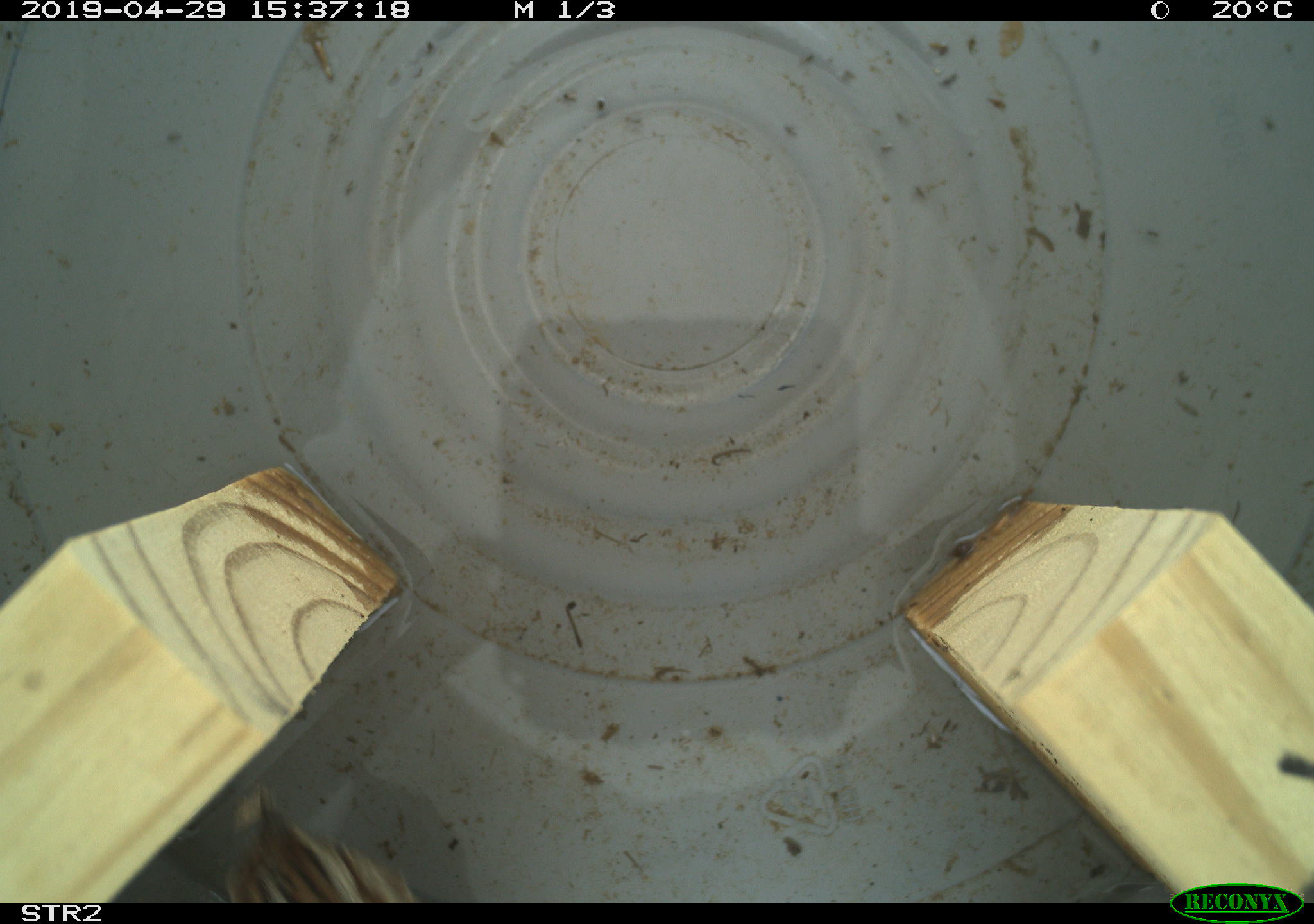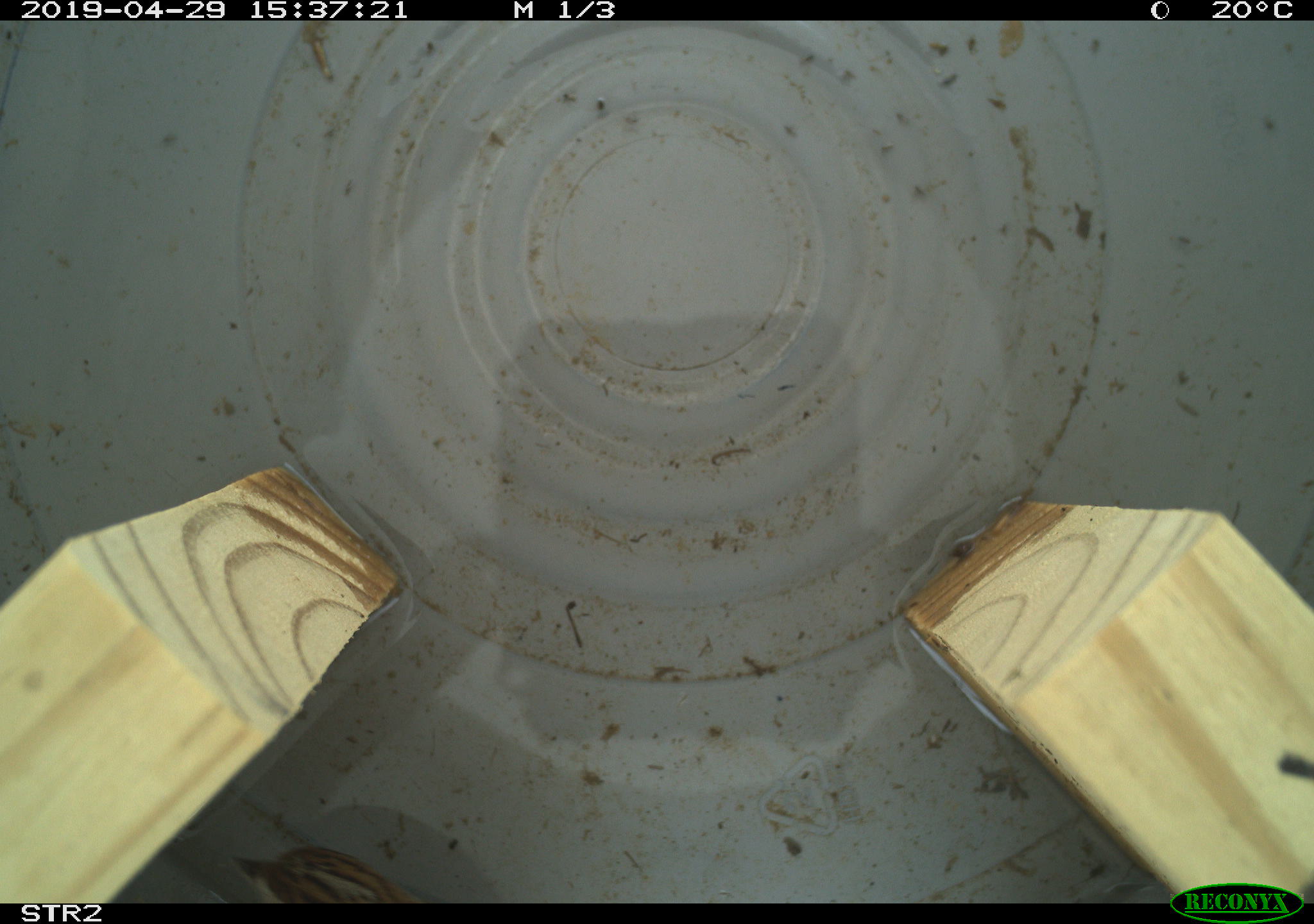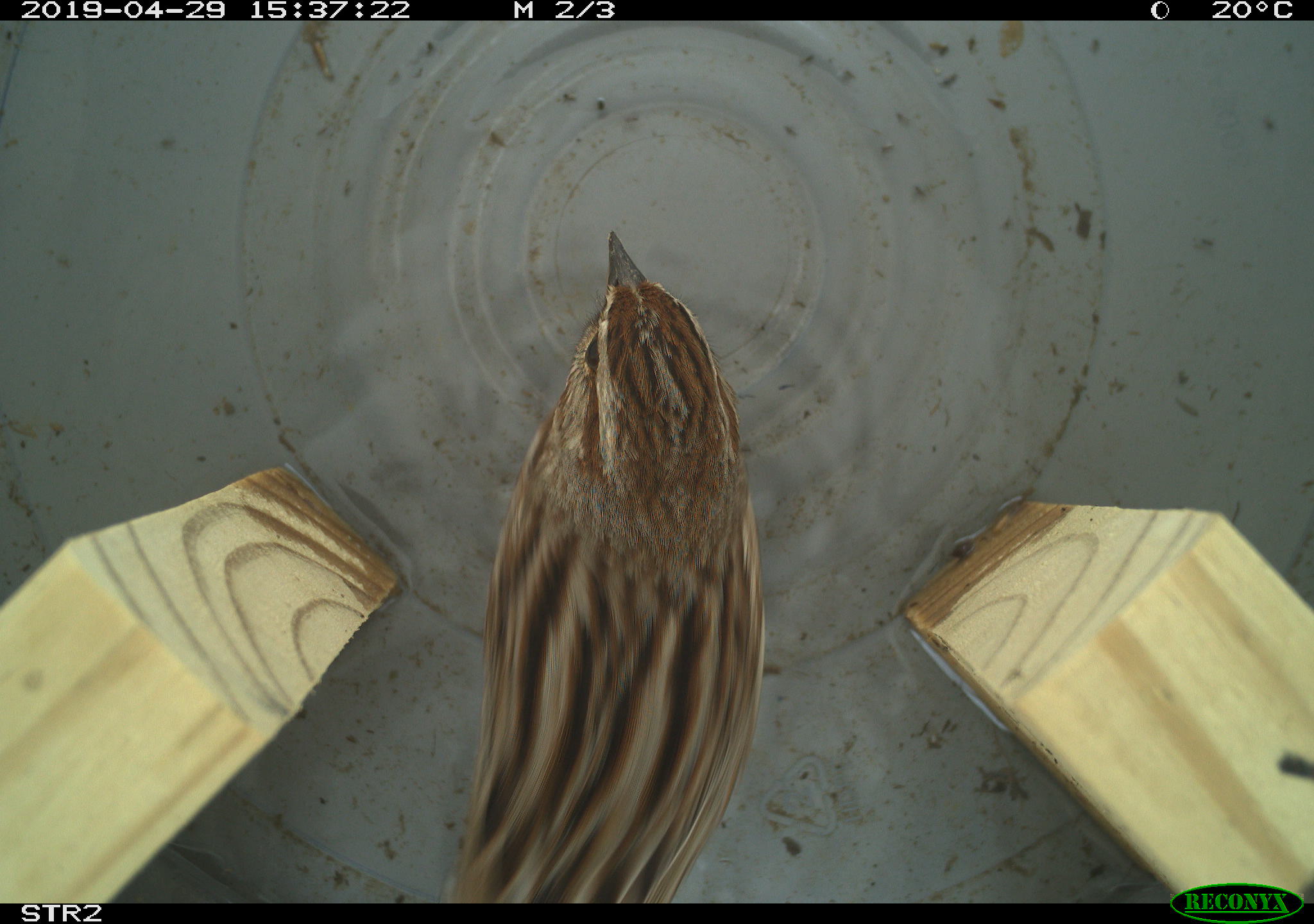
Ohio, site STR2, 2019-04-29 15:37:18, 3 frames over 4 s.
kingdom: Animalia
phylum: Chordata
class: Aves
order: Passeriformes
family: Passerellidae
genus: Melospiza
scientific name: Melospiza melodia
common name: song sparrow